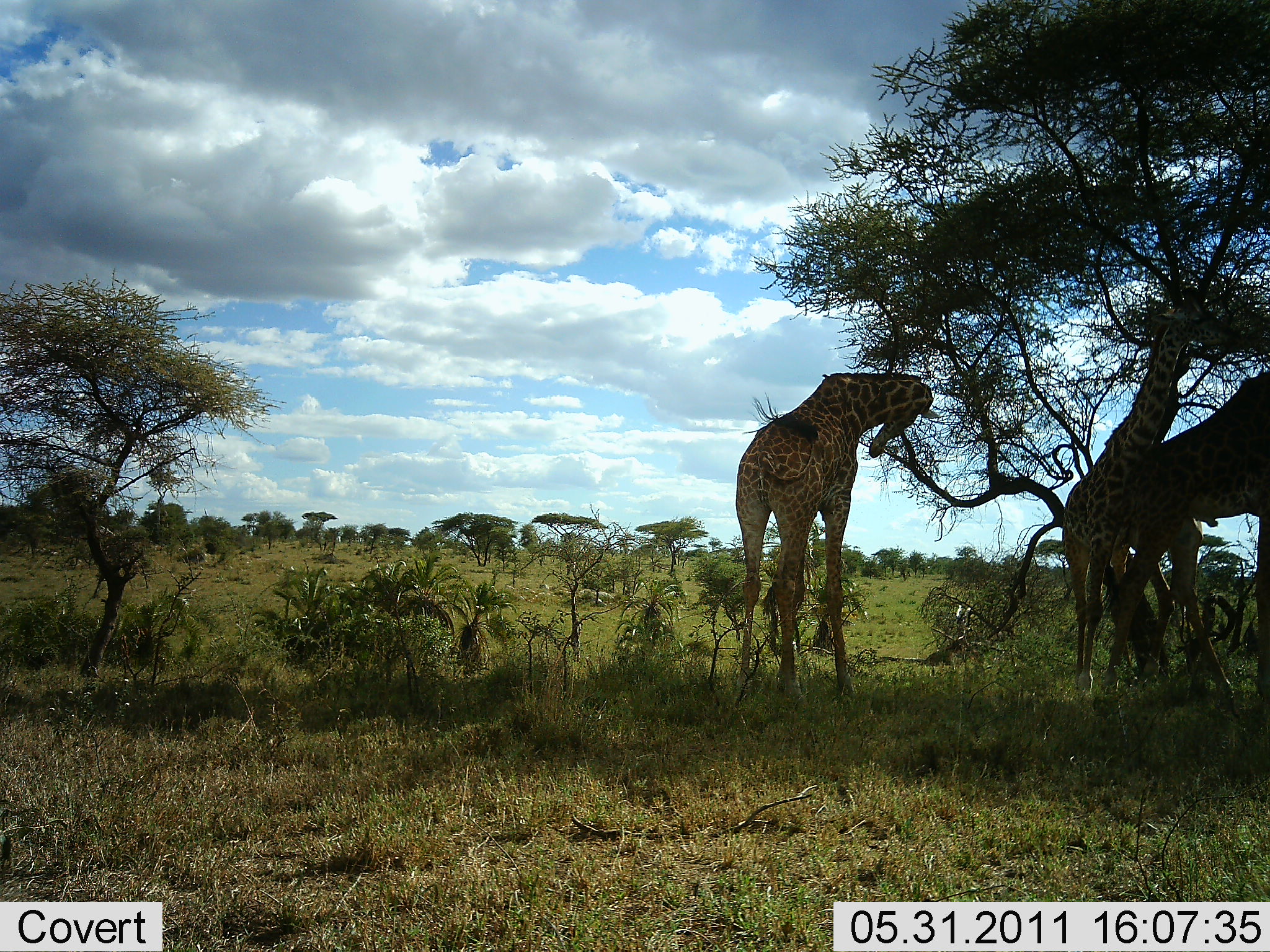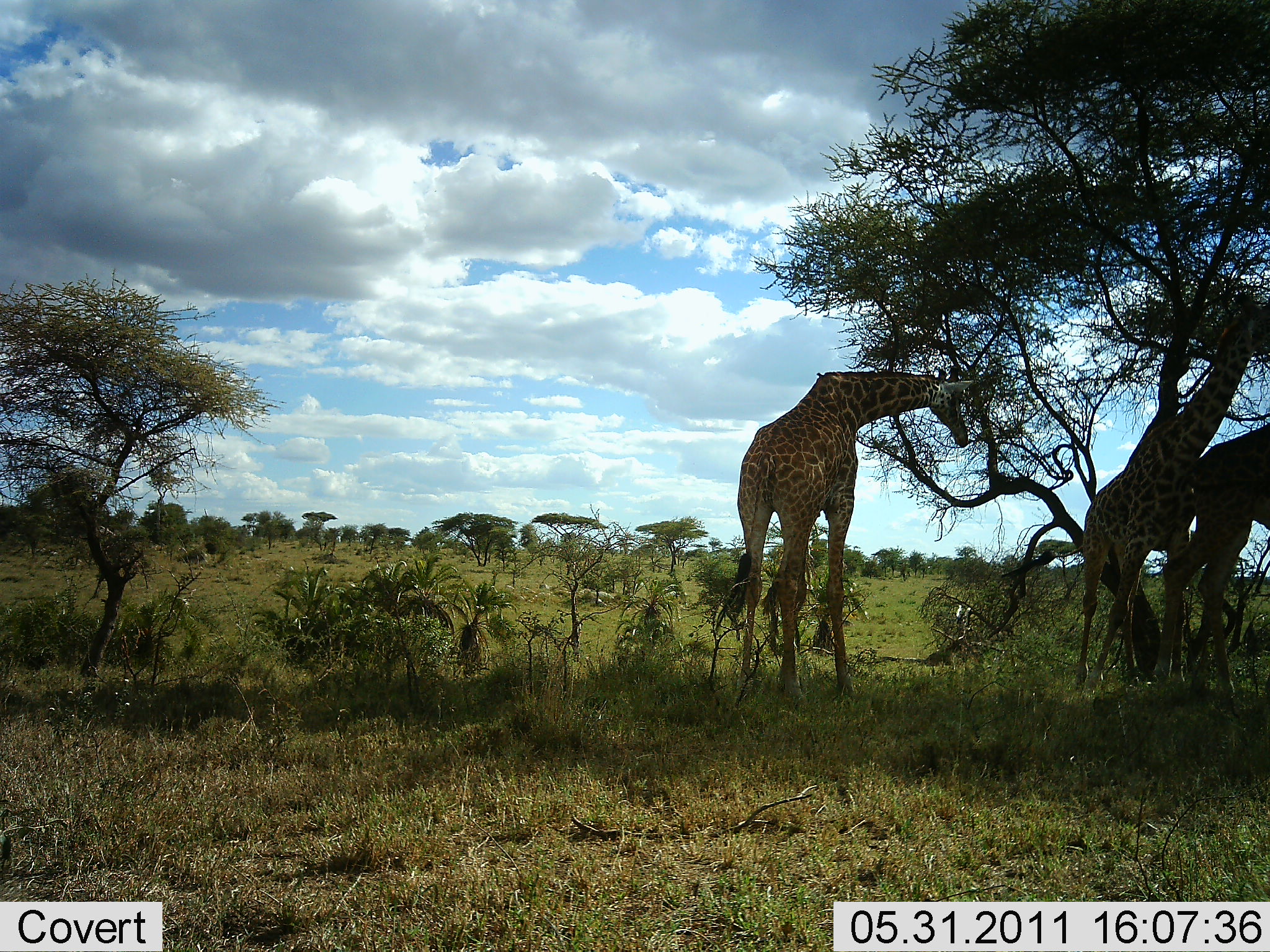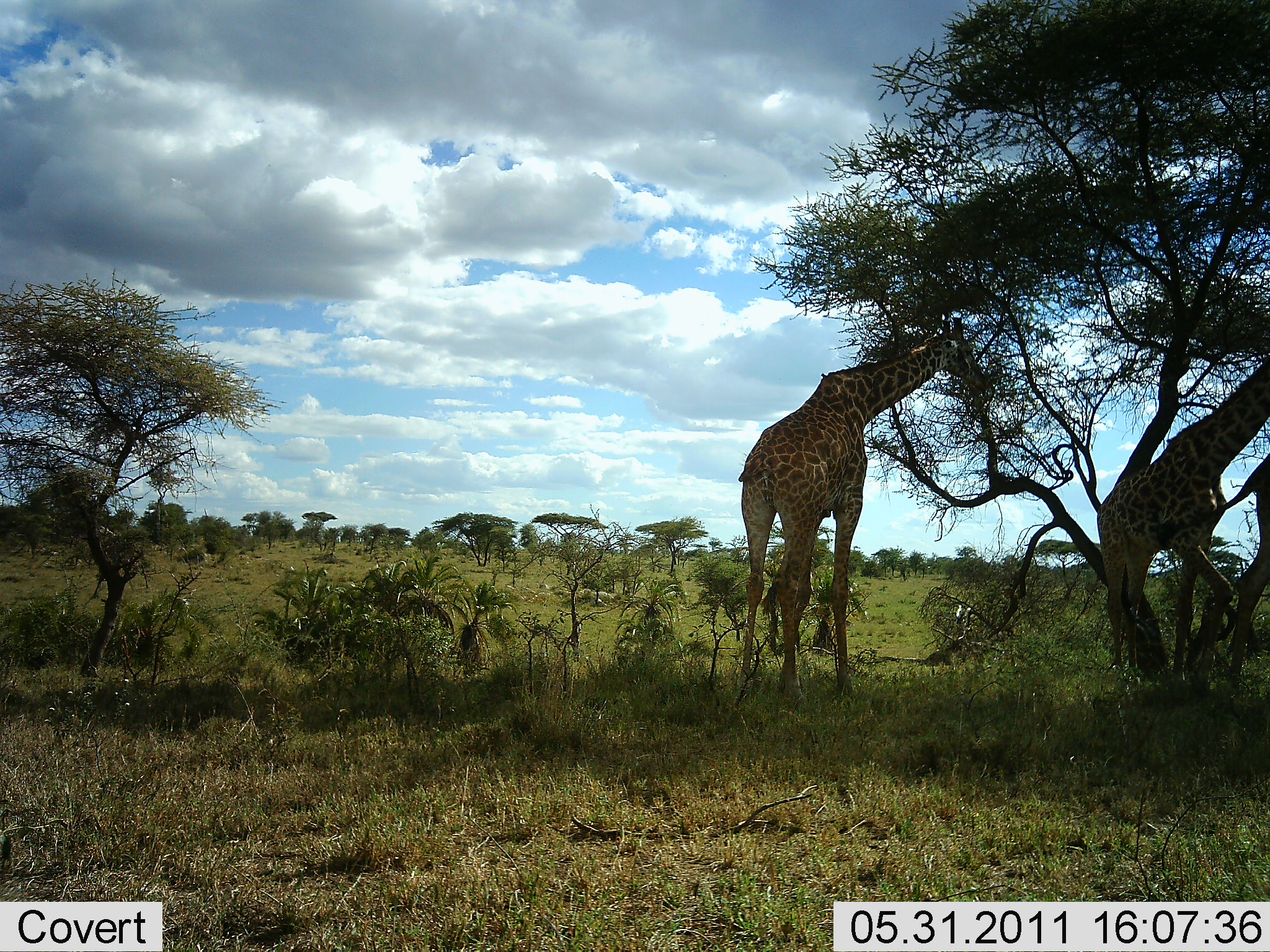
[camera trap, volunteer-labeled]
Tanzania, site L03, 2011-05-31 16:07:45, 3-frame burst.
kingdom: Animalia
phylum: Chordata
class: Mammalia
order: Artiodactyla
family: Giraffidae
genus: Giraffa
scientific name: Giraffa camelopardalis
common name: giraffe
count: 3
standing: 36%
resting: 0%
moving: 36%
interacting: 0%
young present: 0%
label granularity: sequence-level